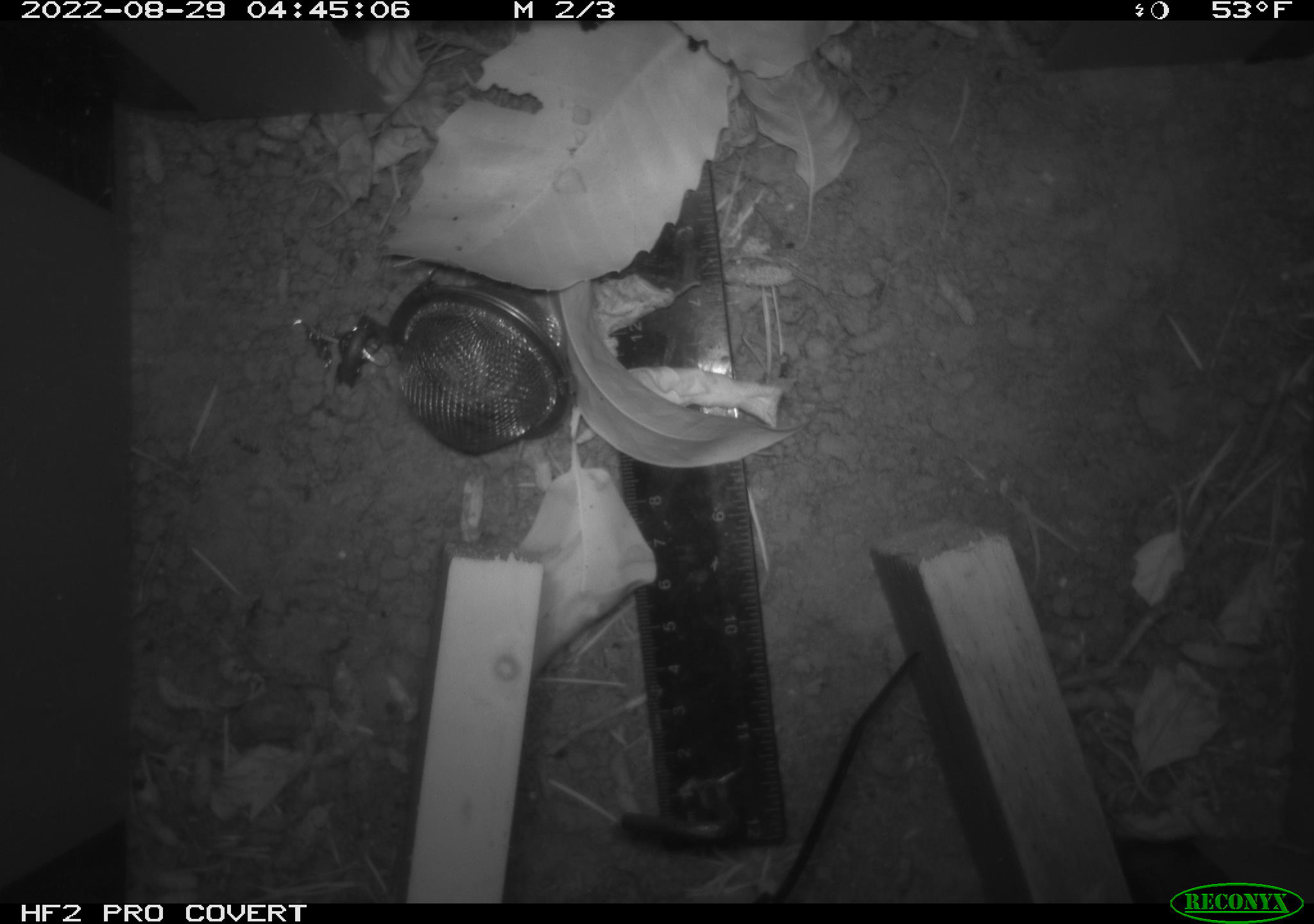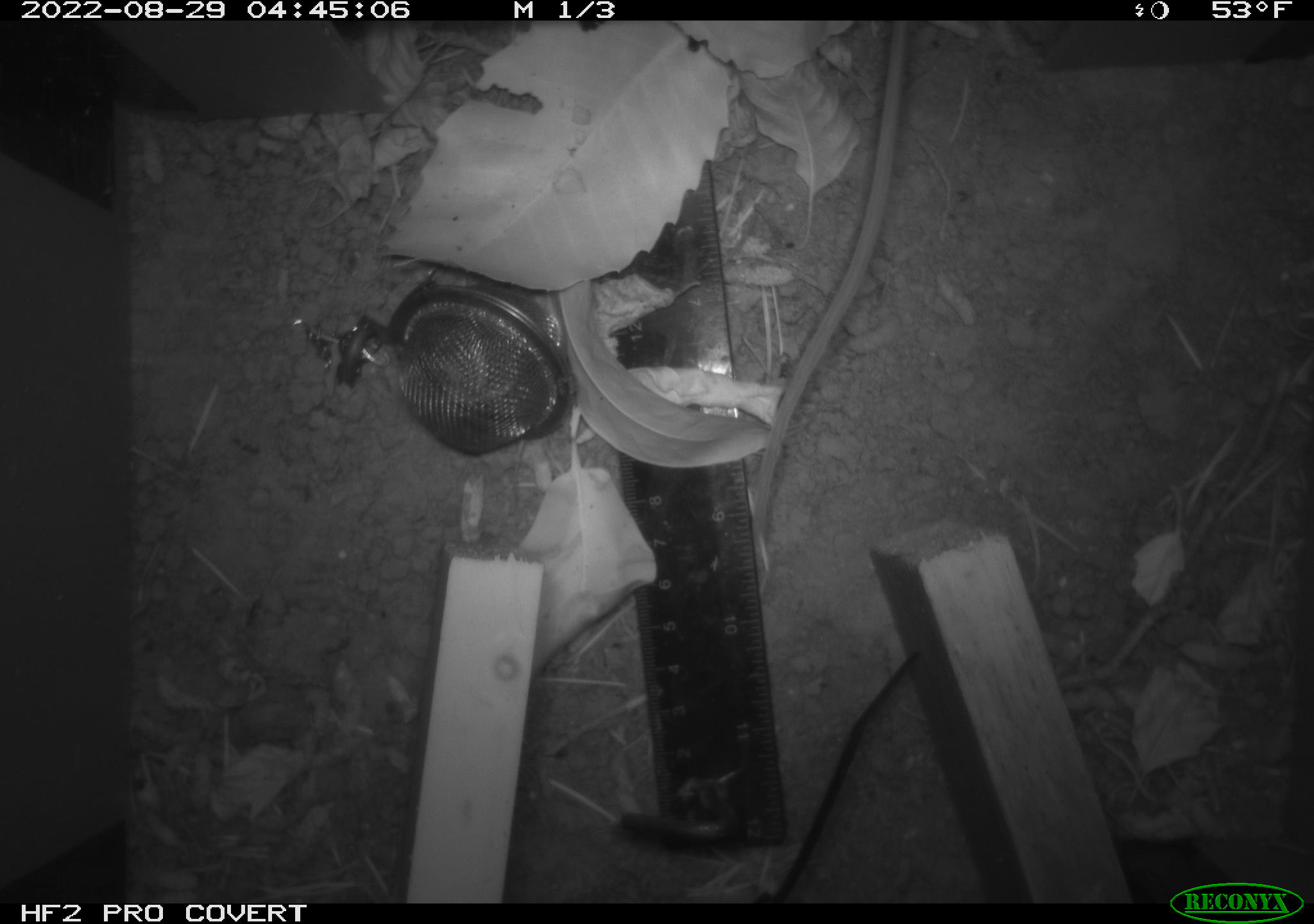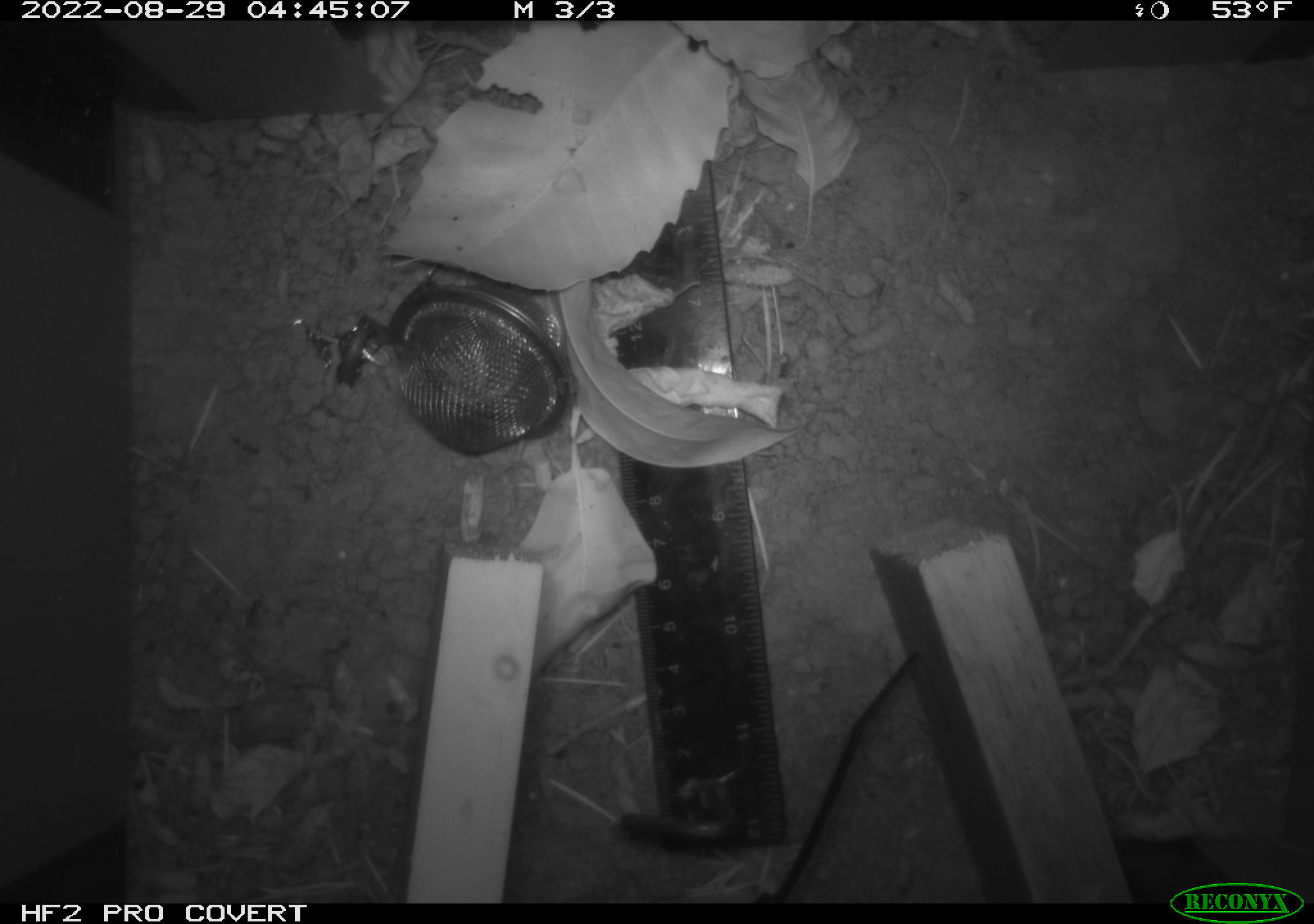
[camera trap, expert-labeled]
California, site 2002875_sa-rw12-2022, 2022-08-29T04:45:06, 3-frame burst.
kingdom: Animalia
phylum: Chordata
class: Mammalia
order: Rodentia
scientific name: Rodentia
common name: rodent